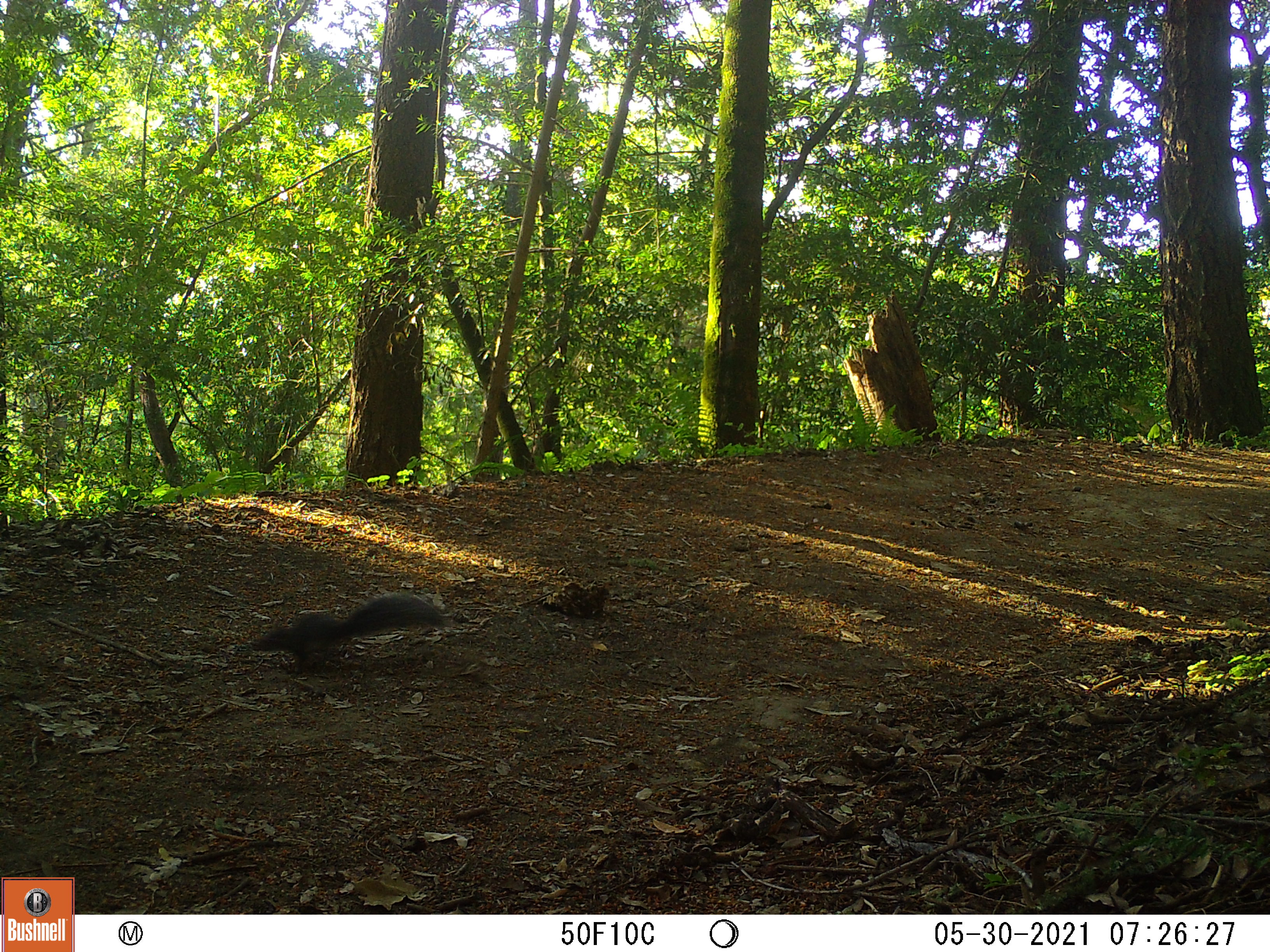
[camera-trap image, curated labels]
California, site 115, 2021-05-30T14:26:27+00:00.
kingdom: Animalia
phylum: Chordata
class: Mammalia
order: Rodentia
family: Sciuridae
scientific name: Sciuridae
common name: squirrel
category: unknown squirrel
Unknown squirrel (squirrel) (Sciuridae).